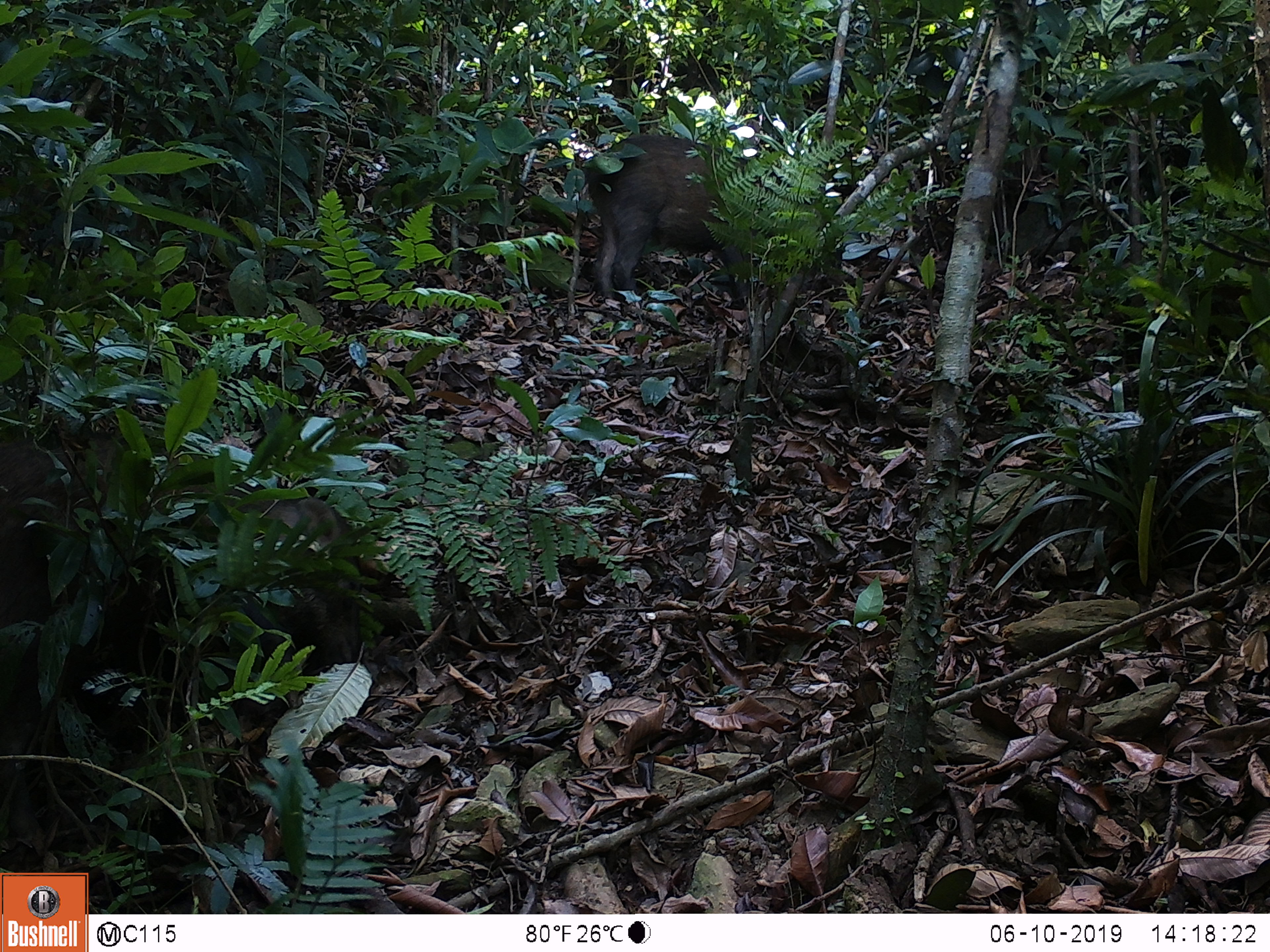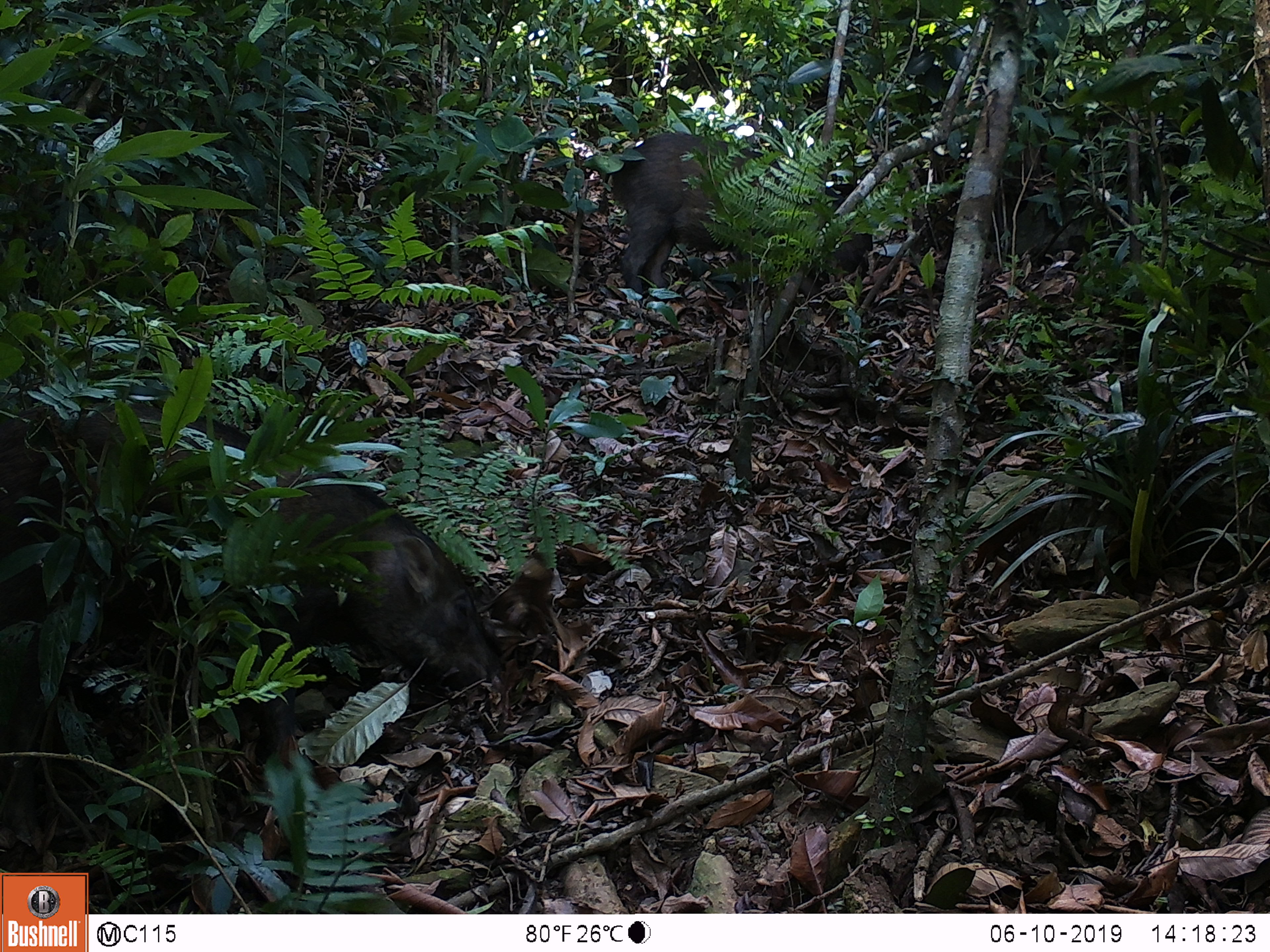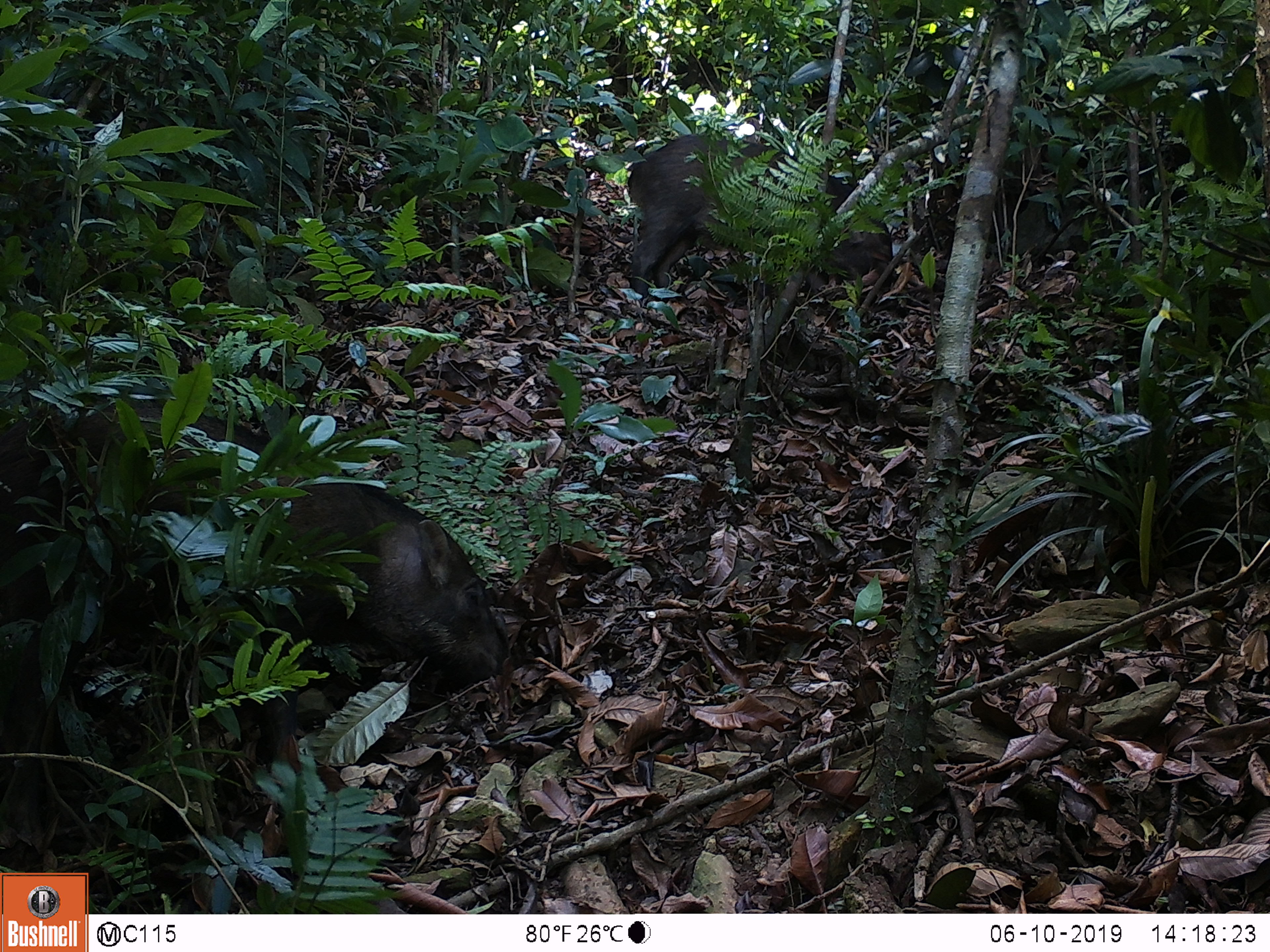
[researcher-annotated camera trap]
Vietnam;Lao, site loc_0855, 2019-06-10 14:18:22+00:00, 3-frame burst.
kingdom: Animalia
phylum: Chordata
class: Mammalia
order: Artiodactyla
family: Suidae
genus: Sus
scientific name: Sus scrofa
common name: eurasian wild pig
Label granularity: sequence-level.